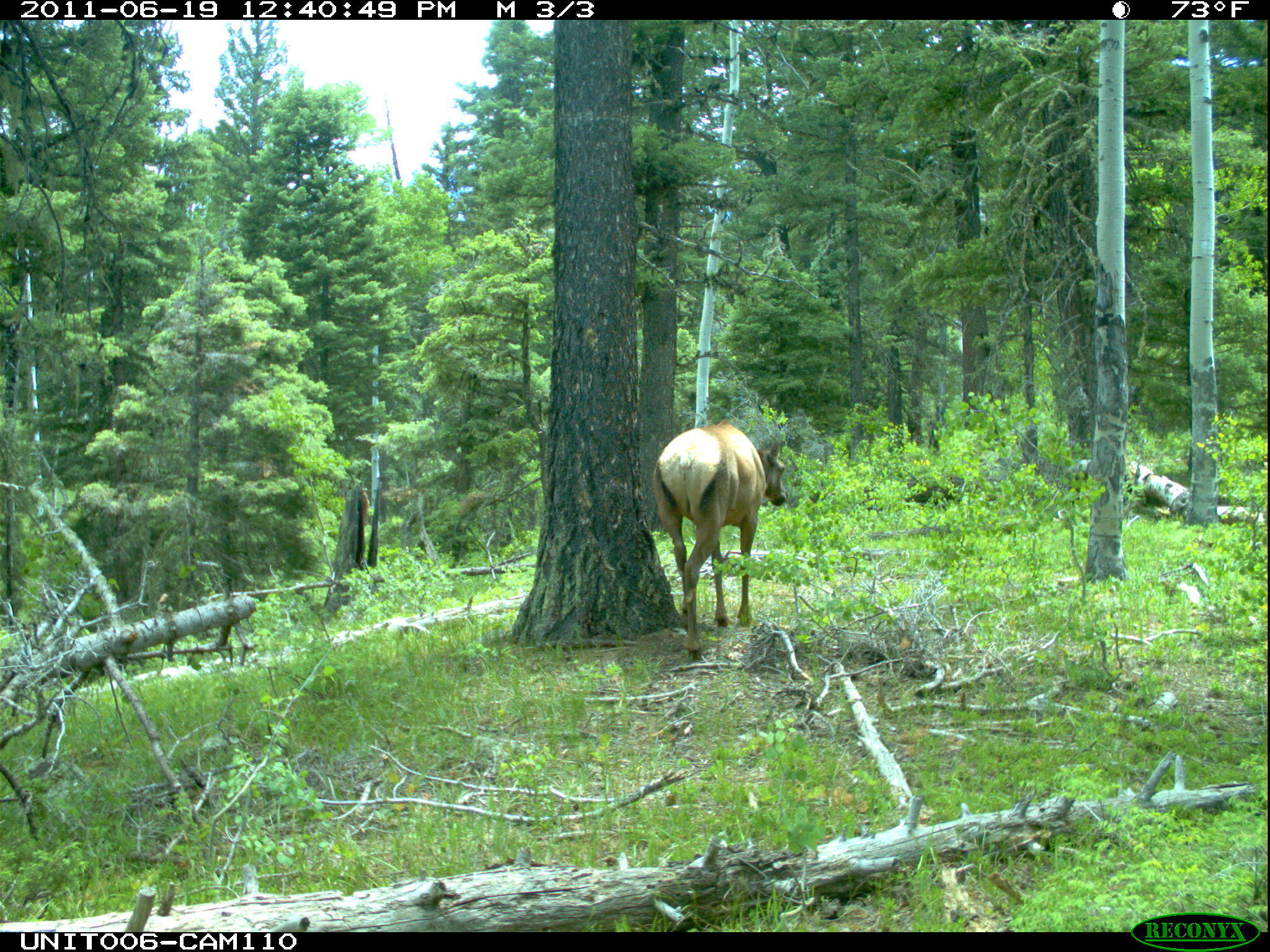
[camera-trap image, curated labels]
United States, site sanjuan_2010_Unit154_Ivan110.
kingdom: Animalia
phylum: Chordata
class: Mammalia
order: Artiodactyla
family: Cervidae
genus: Cervus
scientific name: Cervus elaphus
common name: red deer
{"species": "Cervus elaphus (red deer)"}